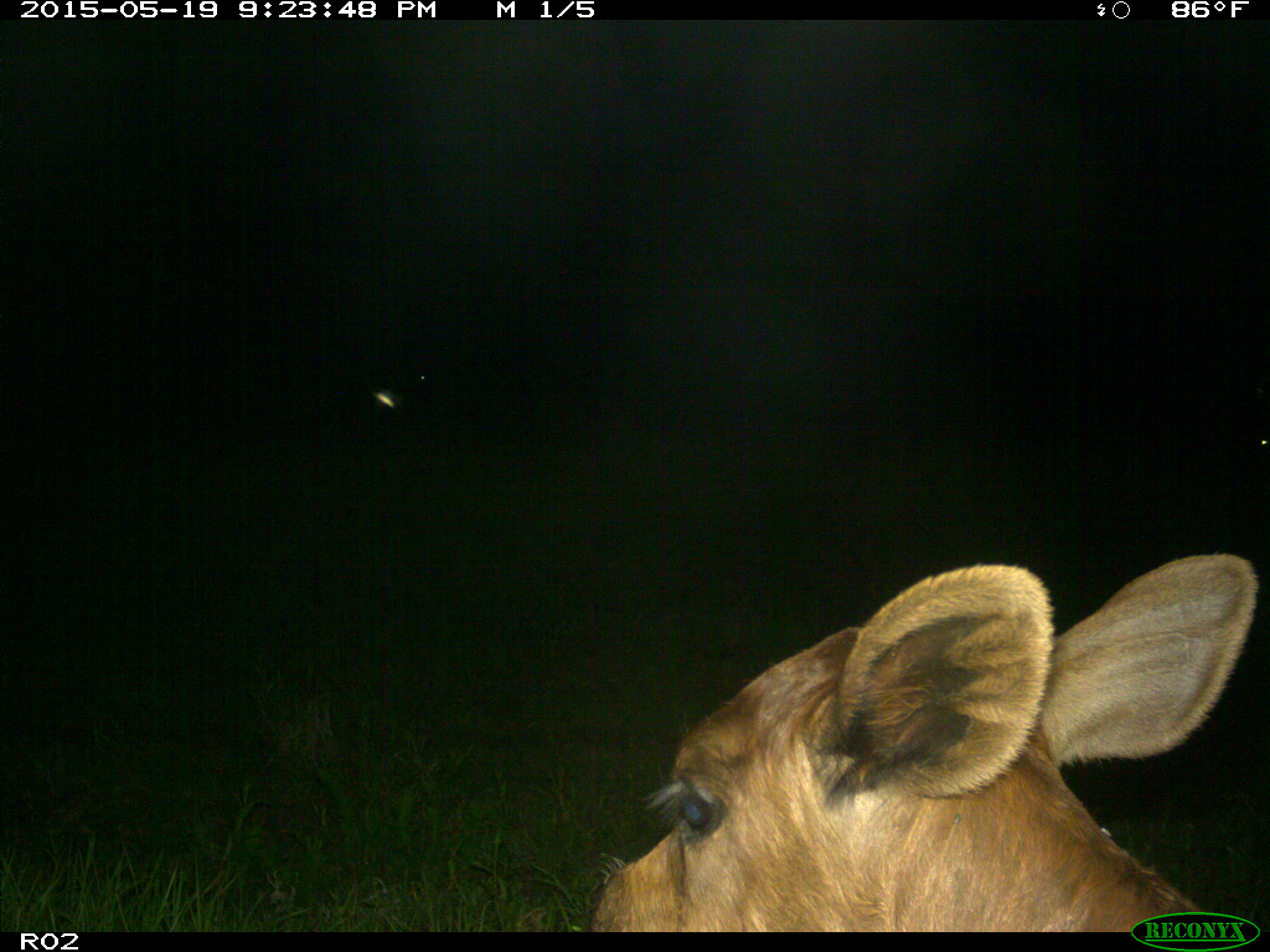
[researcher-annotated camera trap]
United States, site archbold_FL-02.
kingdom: Animalia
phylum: Chordata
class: Mammalia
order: Artiodactyla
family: Bovidae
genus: Bos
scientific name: Bos taurus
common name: domestic cow